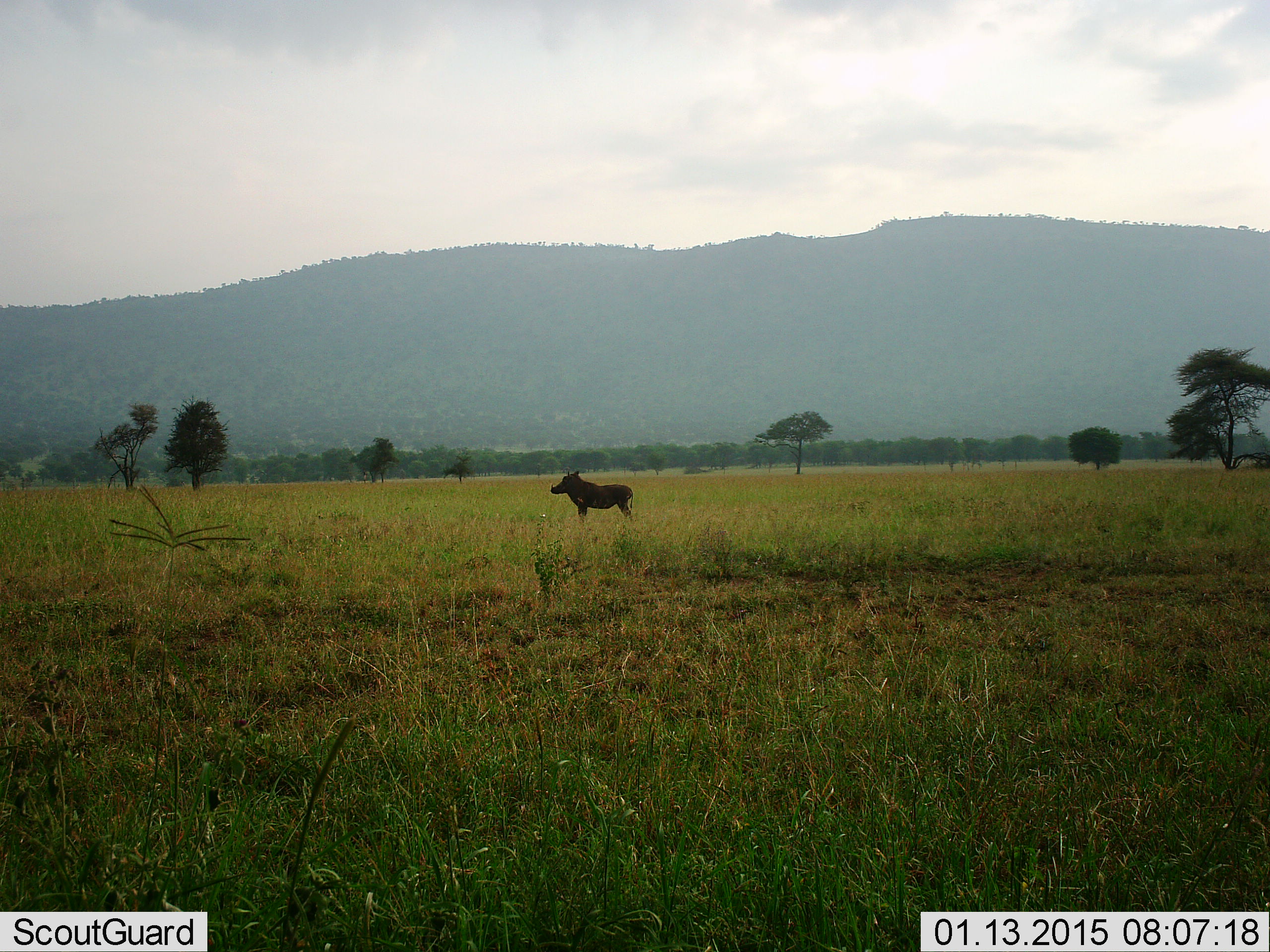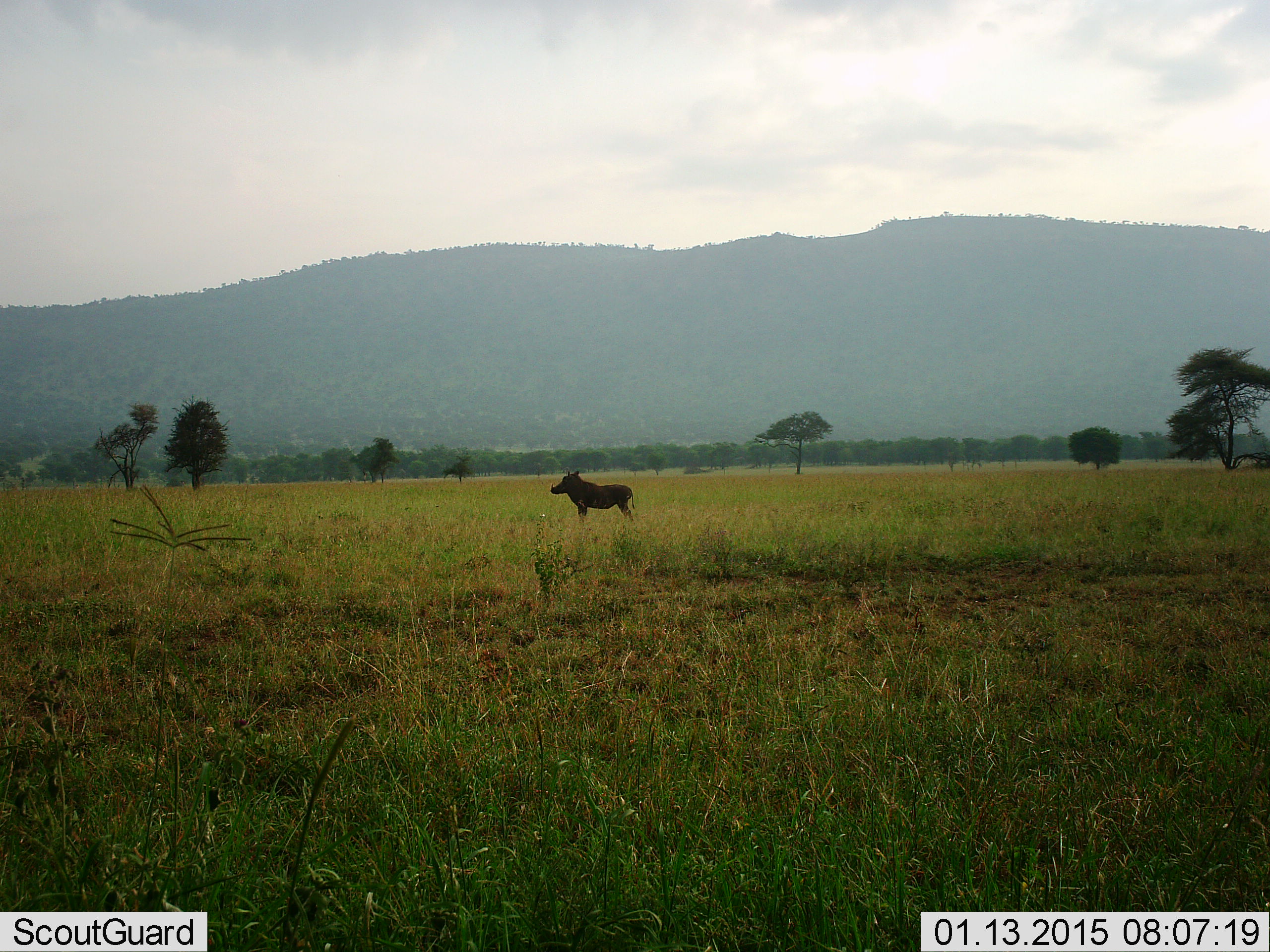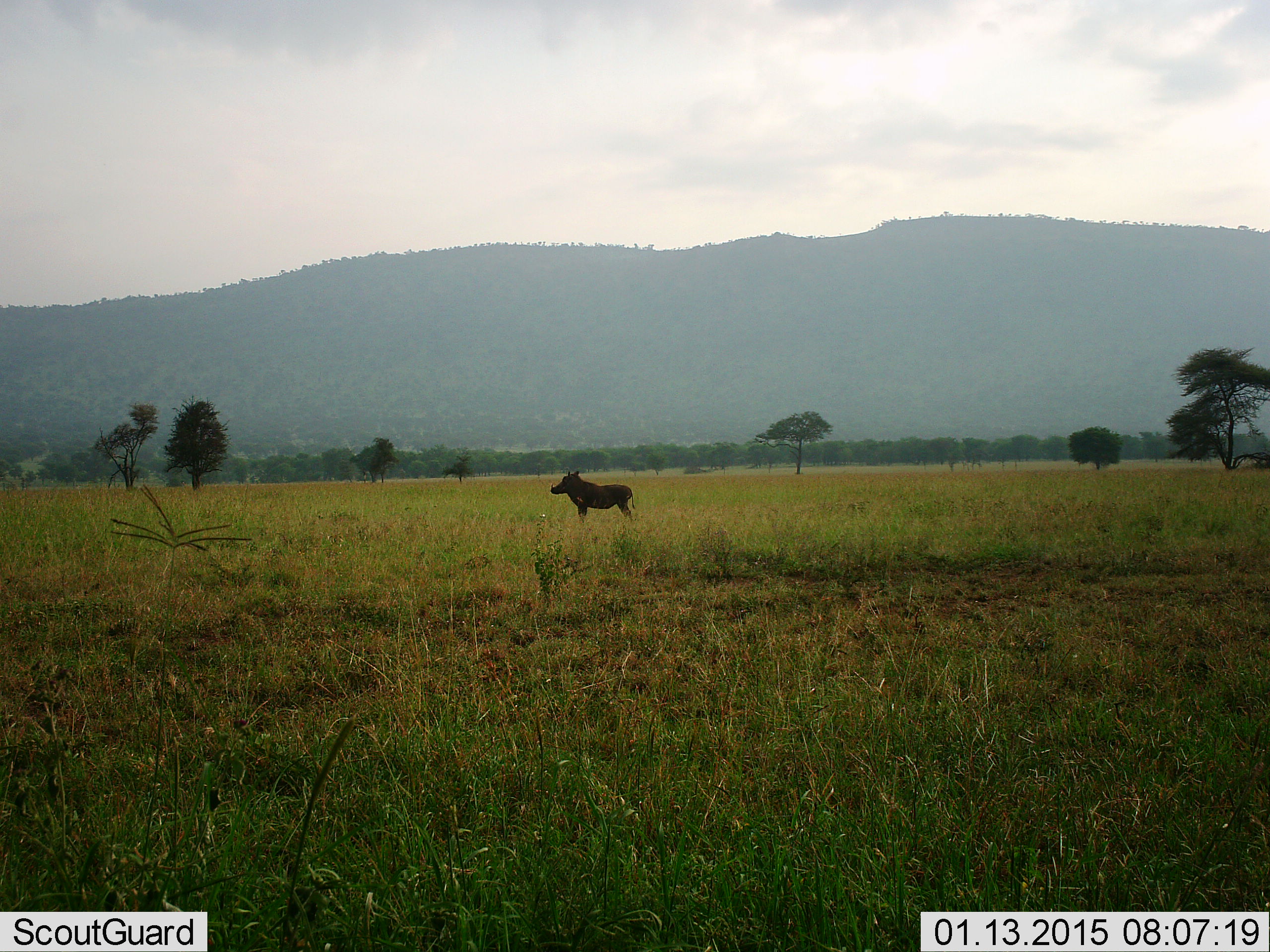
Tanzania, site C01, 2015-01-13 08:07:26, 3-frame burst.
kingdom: Animalia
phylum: Chordata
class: Mammalia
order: Artiodactyla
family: Suidae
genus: Phacochoerus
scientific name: Phacochoerus africanus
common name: warthog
Warthog (Phacochoerus africanus), count 1. Behavior (volunteer vote fractions): standing 100%, resting 0%, moving 0%, interacting 0%. Young present (vote fraction): 0%. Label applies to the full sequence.